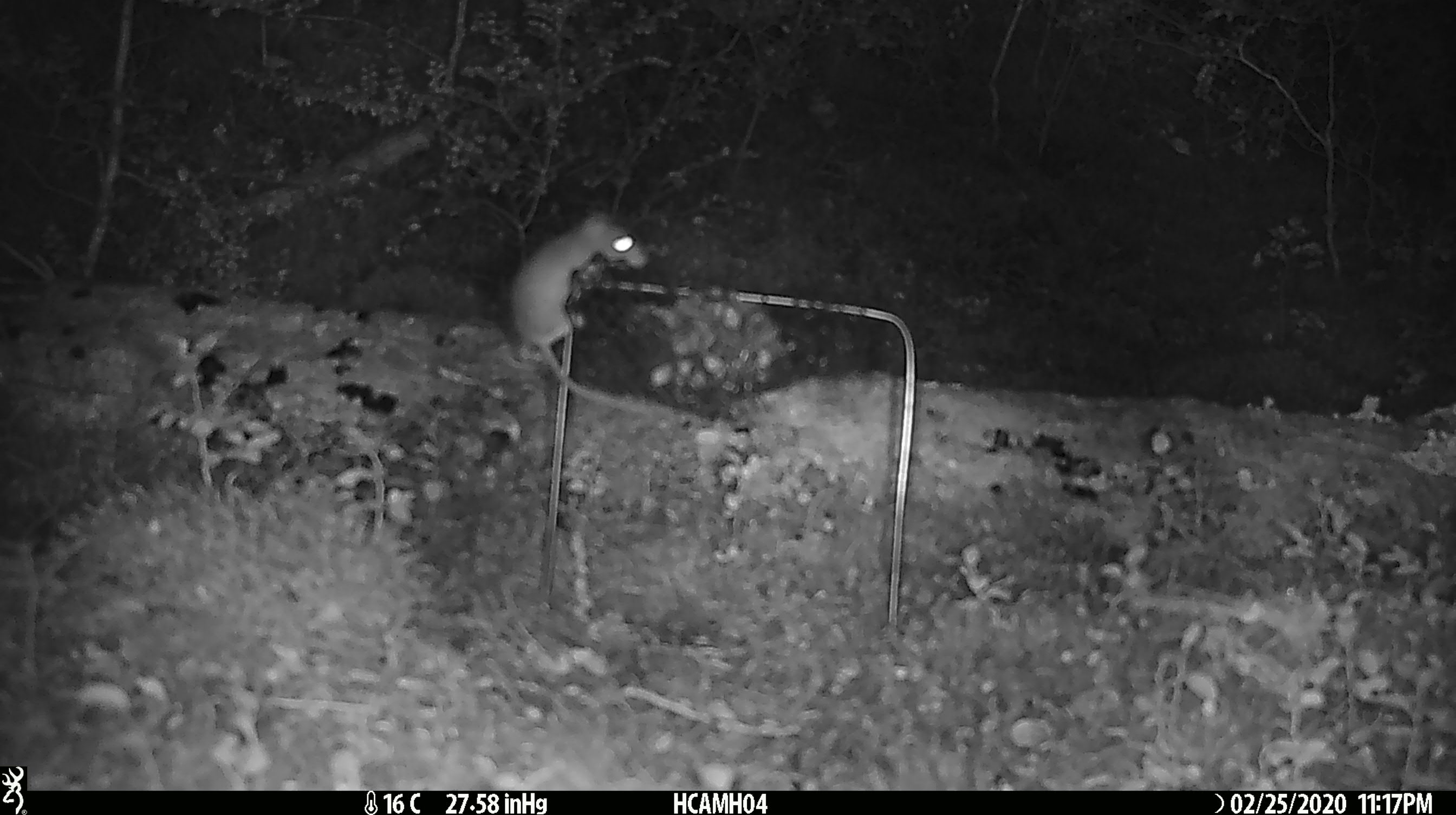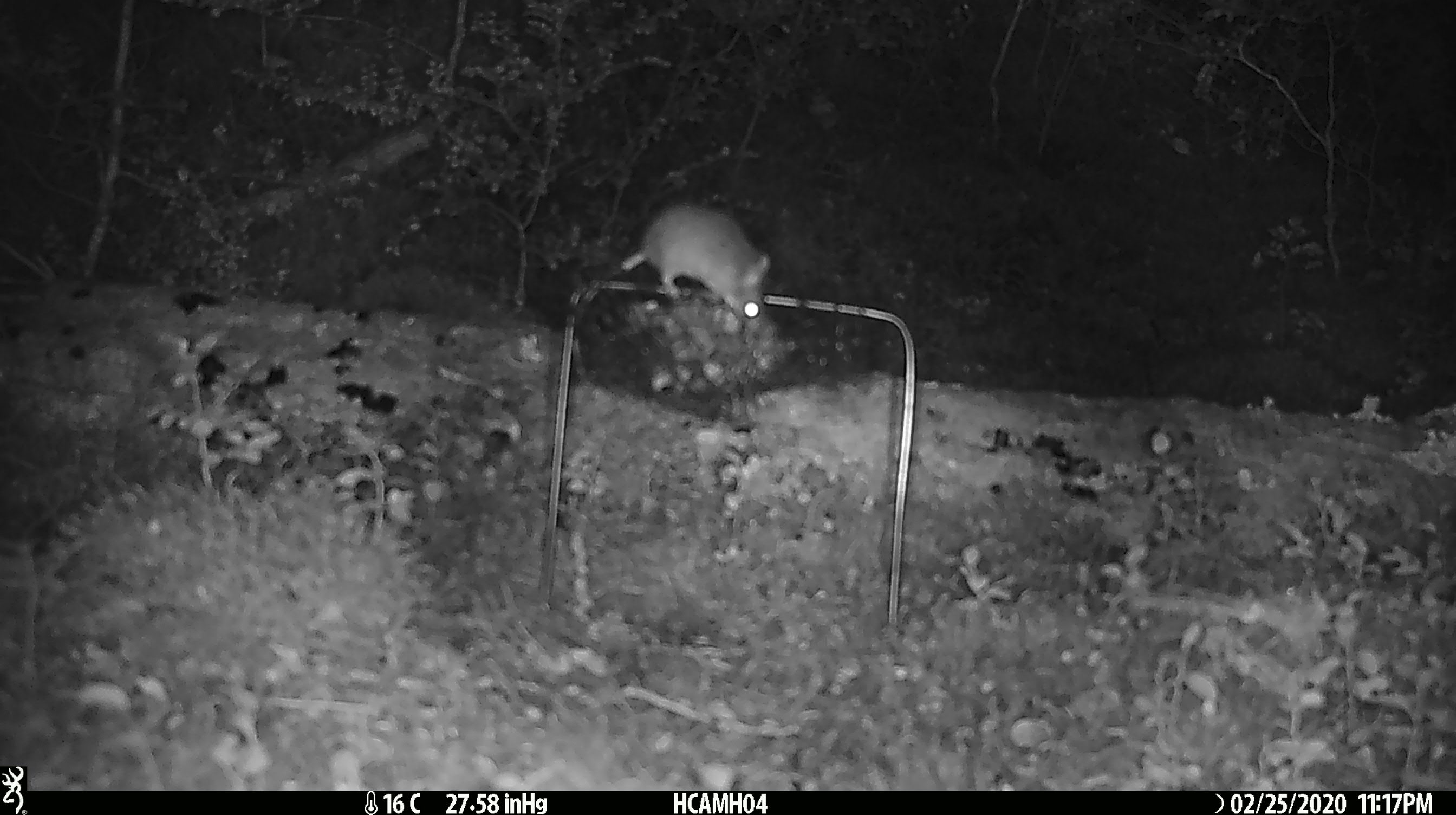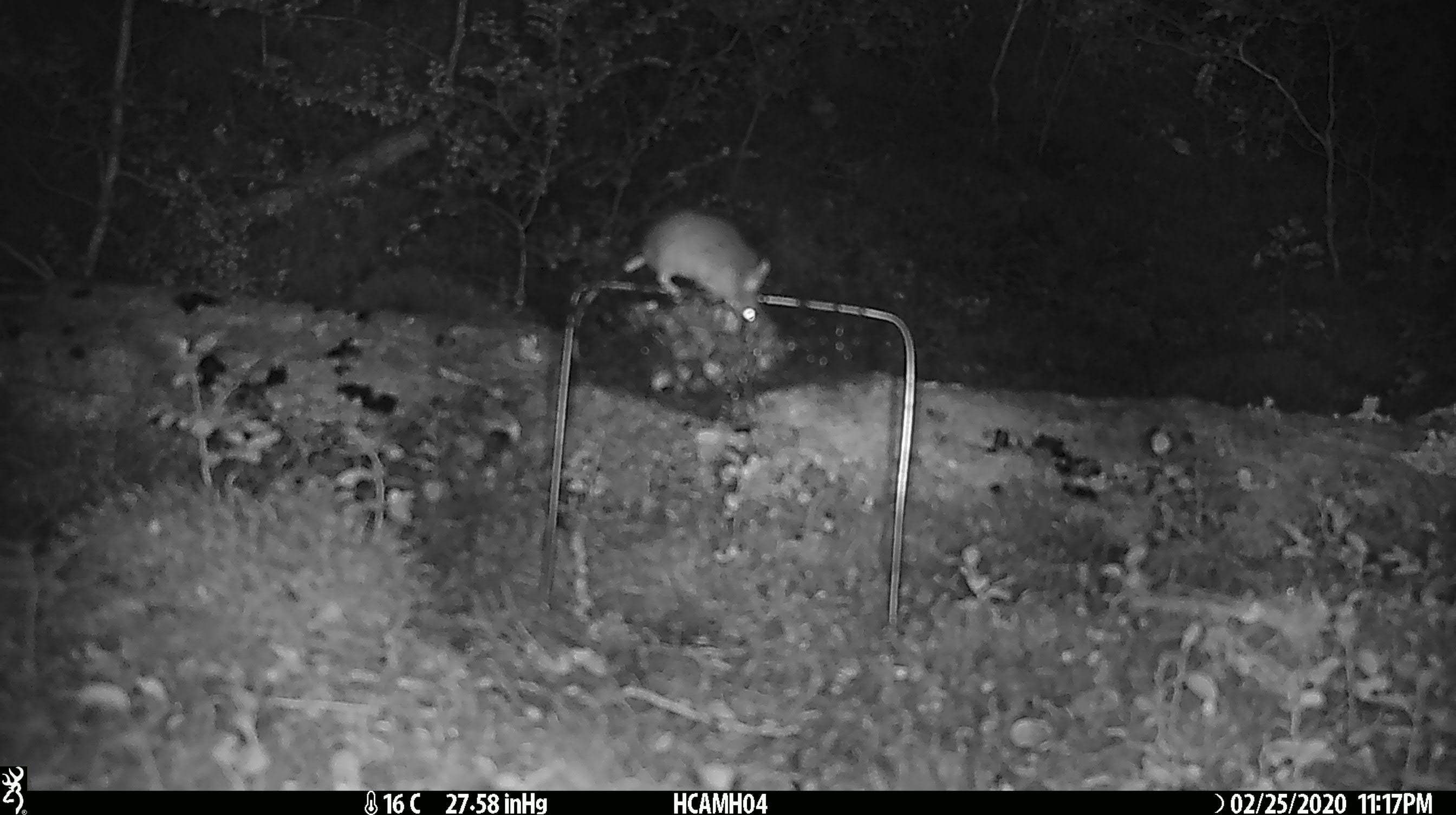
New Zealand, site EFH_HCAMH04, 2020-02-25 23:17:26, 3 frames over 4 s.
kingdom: Animalia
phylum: Chordata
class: Mammalia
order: Rodentia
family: Muridae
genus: Mus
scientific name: Mus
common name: mouse